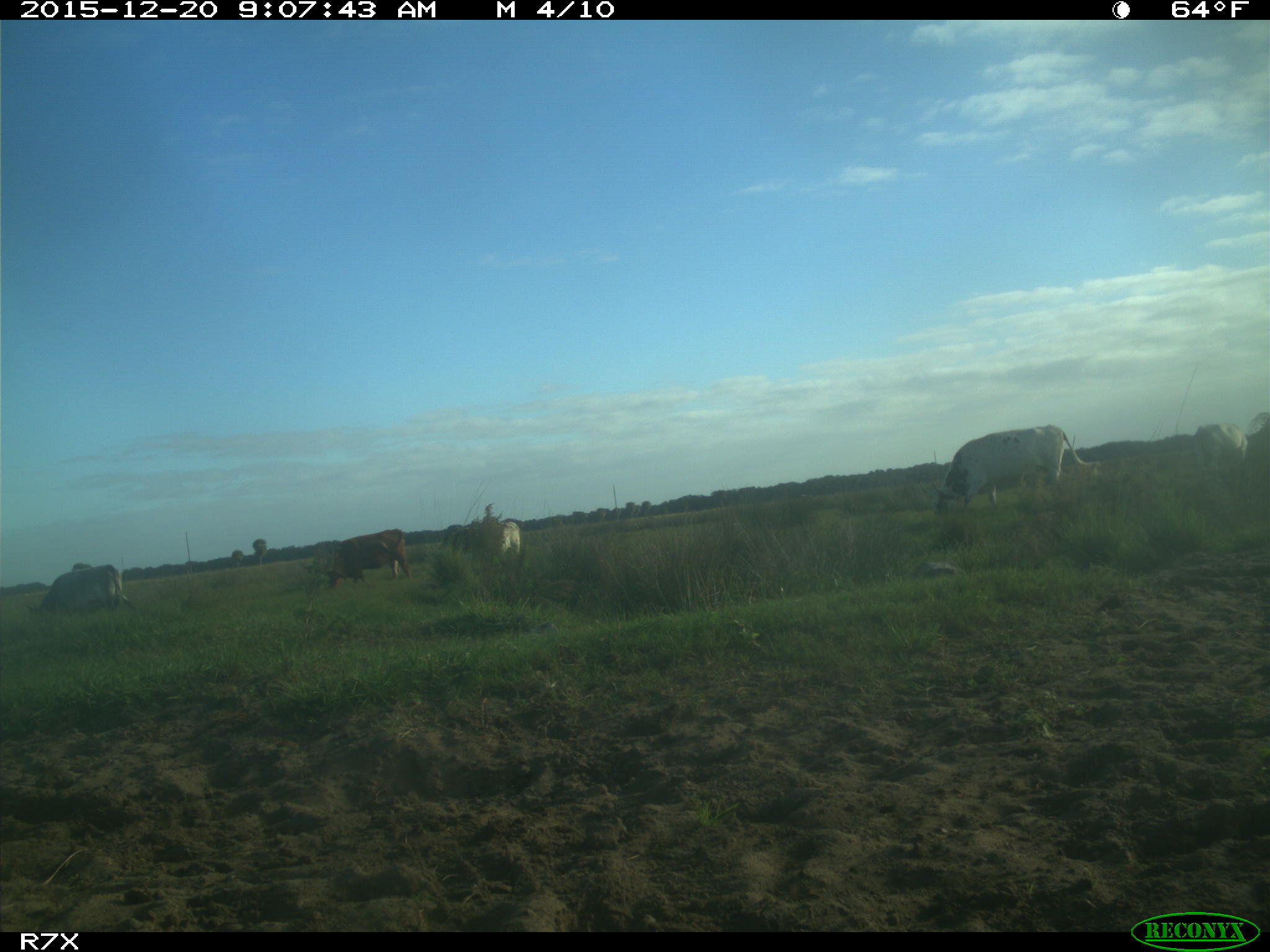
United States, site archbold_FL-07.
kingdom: Animalia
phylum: Chordata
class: Mammalia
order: Artiodactyla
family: Bovidae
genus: Bos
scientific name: Bos taurus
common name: domestic cow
Bos taurus (domestic cow).